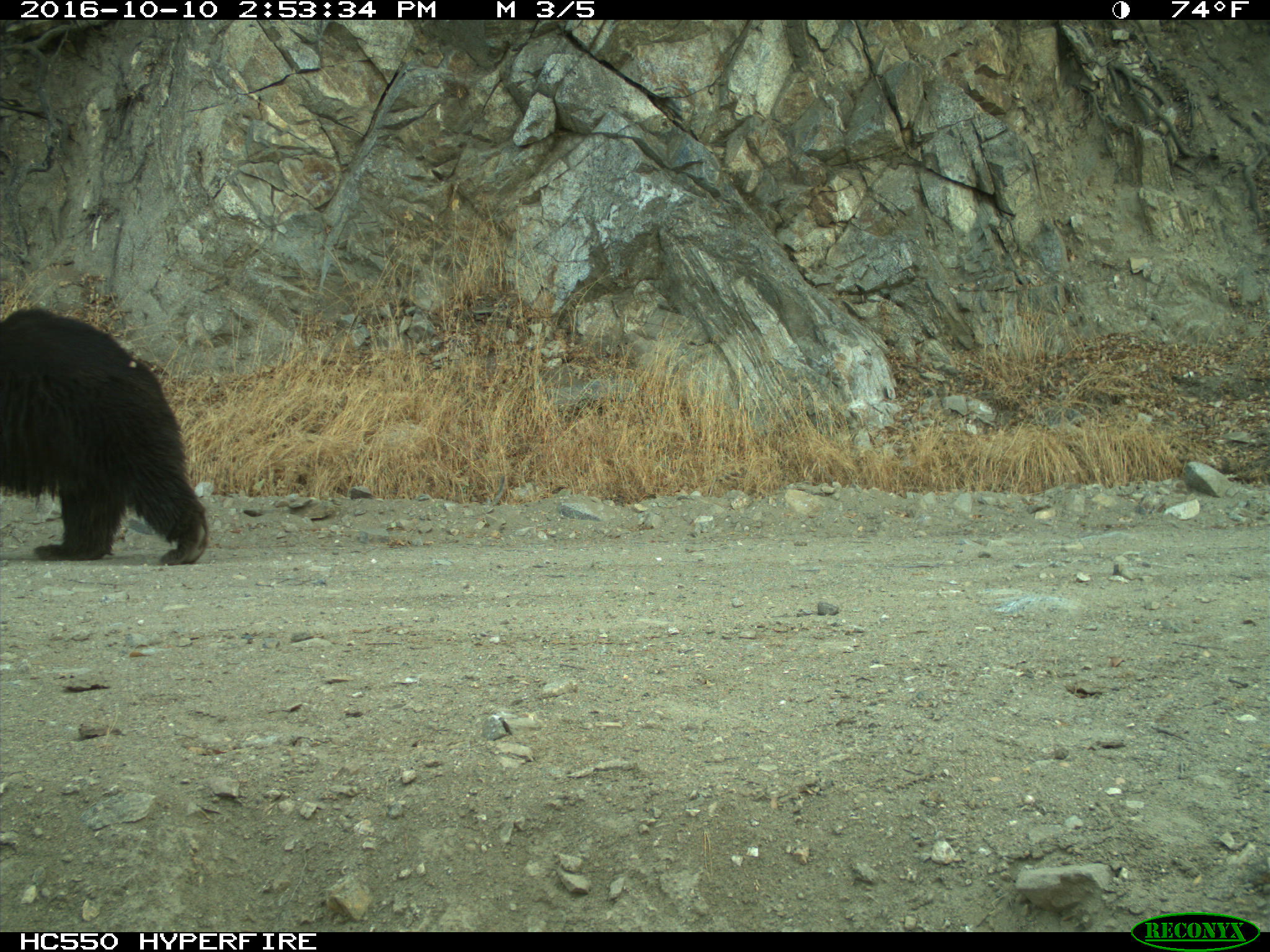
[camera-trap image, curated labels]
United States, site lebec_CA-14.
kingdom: Animalia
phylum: Chordata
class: Mammalia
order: Carnivora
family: Ursidae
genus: Ursus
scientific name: Ursus americanus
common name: american black bear